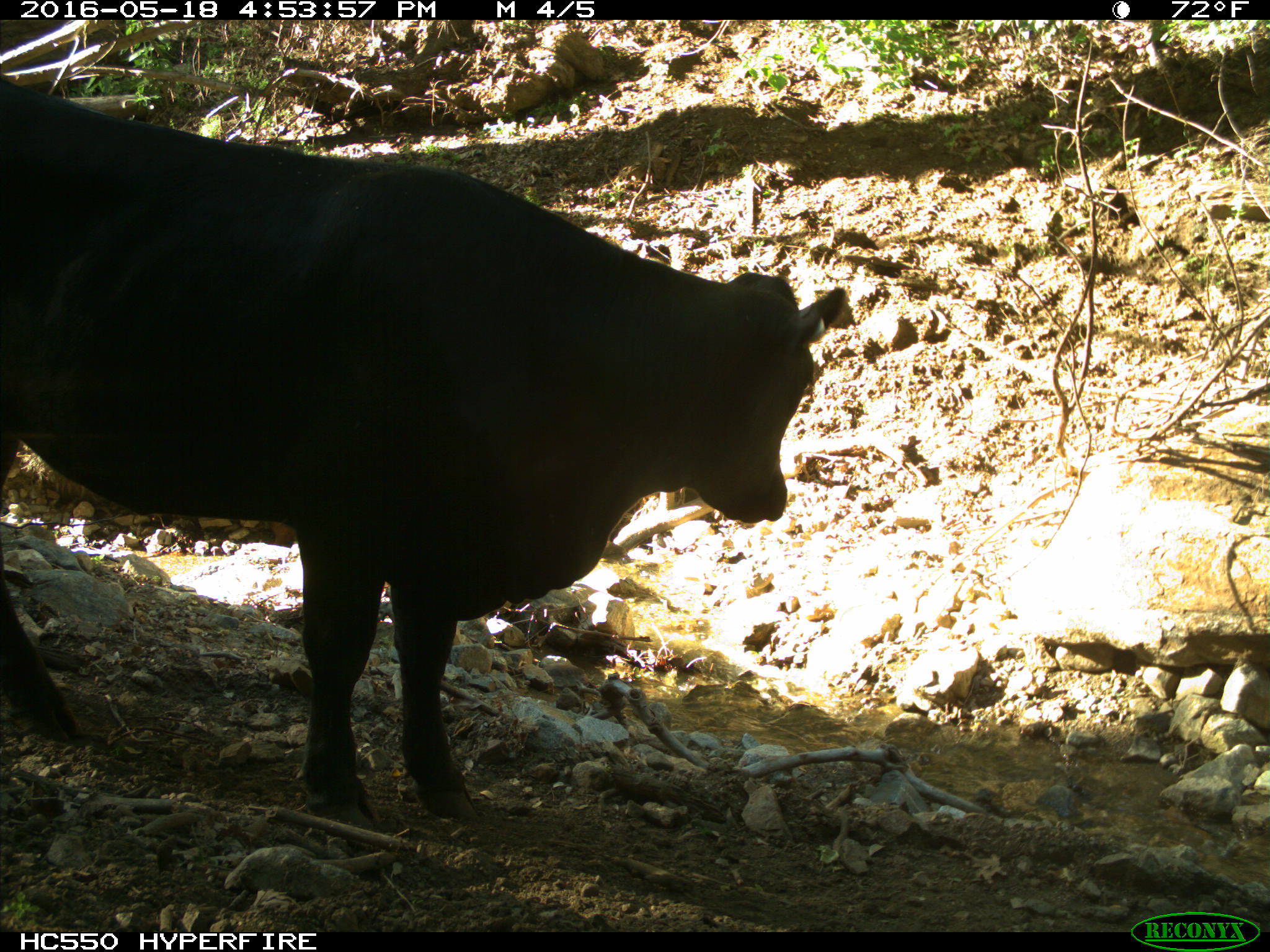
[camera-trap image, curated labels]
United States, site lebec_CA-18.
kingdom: Animalia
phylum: Chordata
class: Mammalia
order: Artiodactyla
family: Bovidae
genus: Bos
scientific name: Bos taurus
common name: domestic cow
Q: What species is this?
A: Bos taurus (domestic cow).